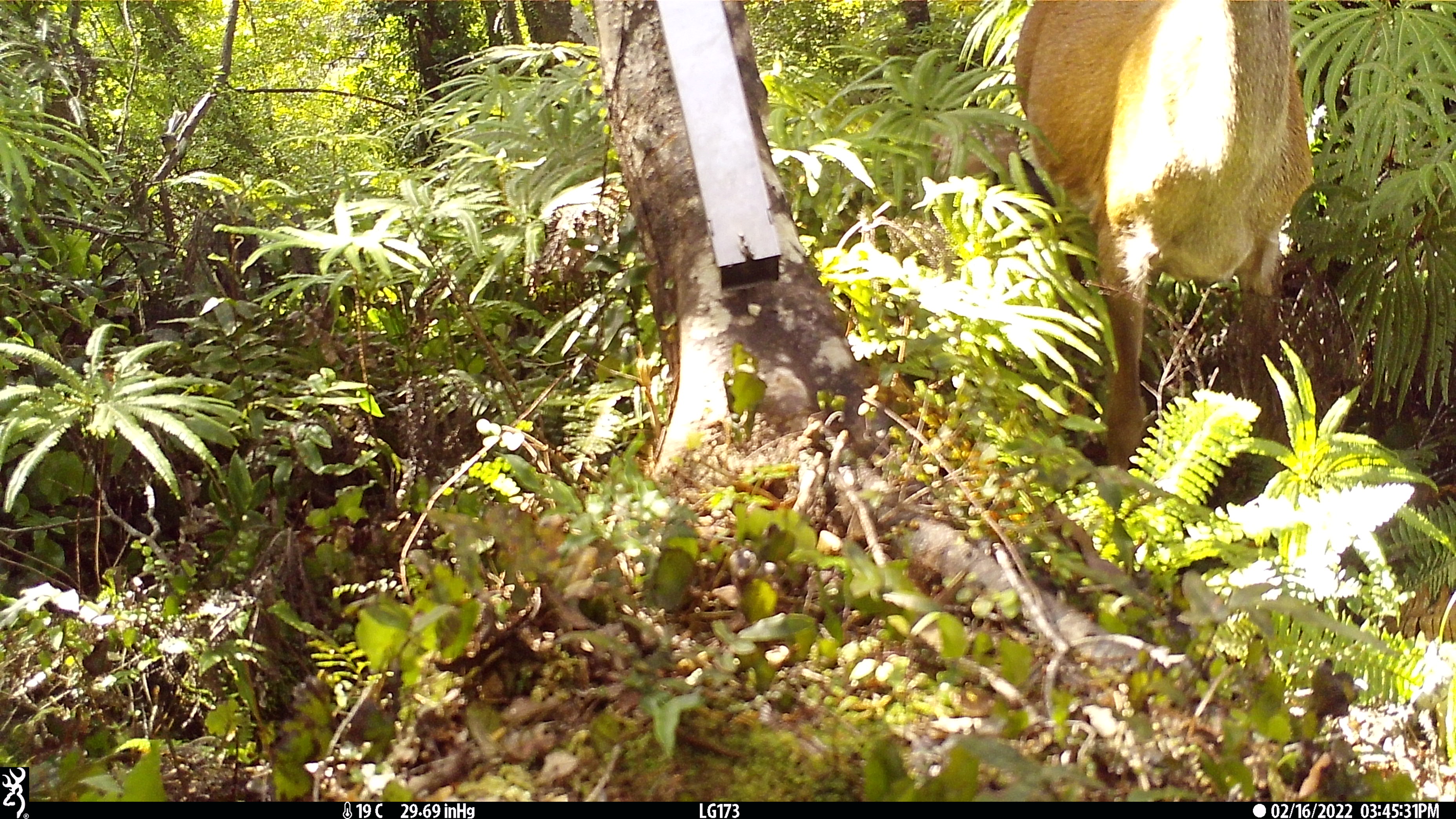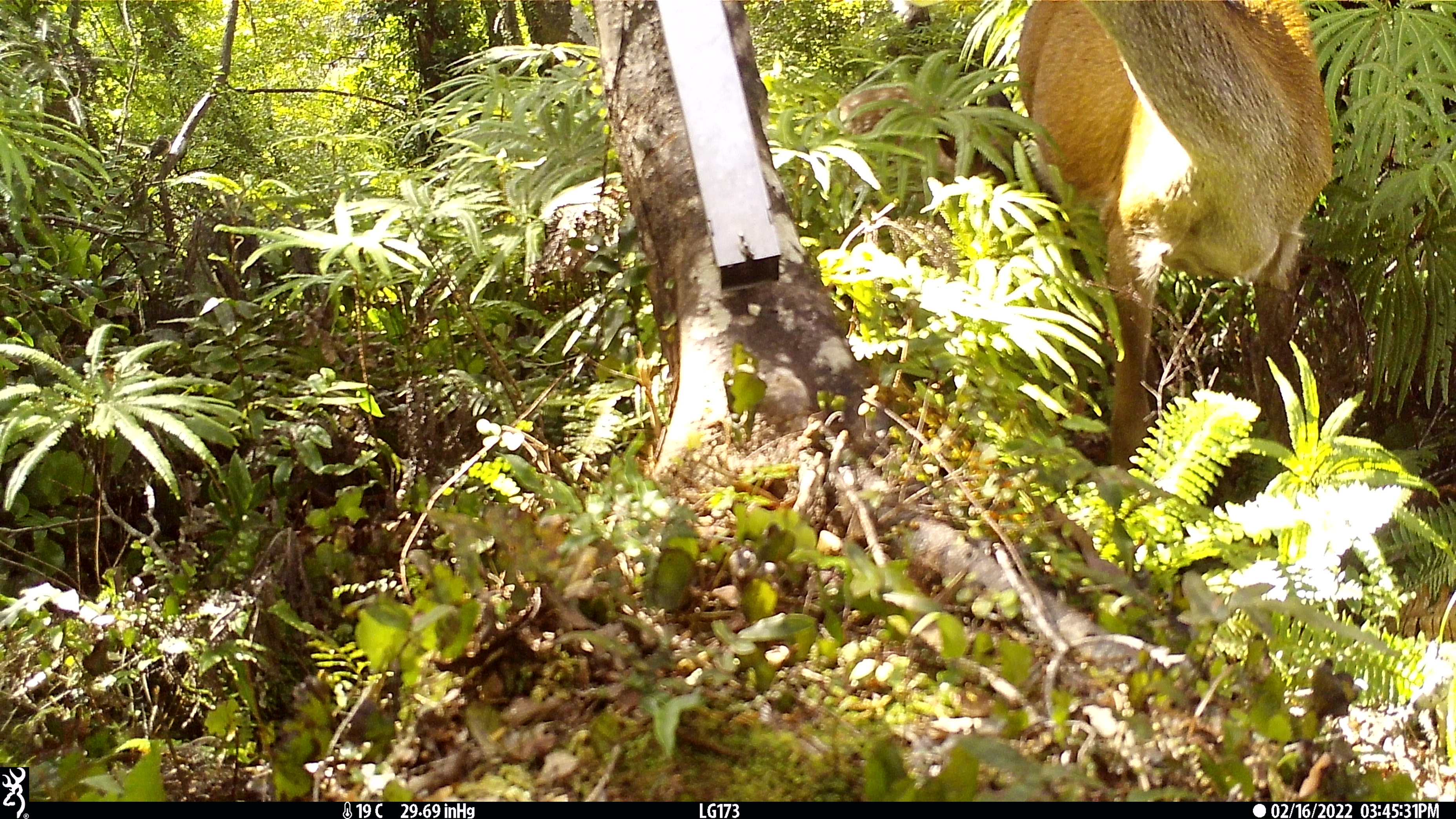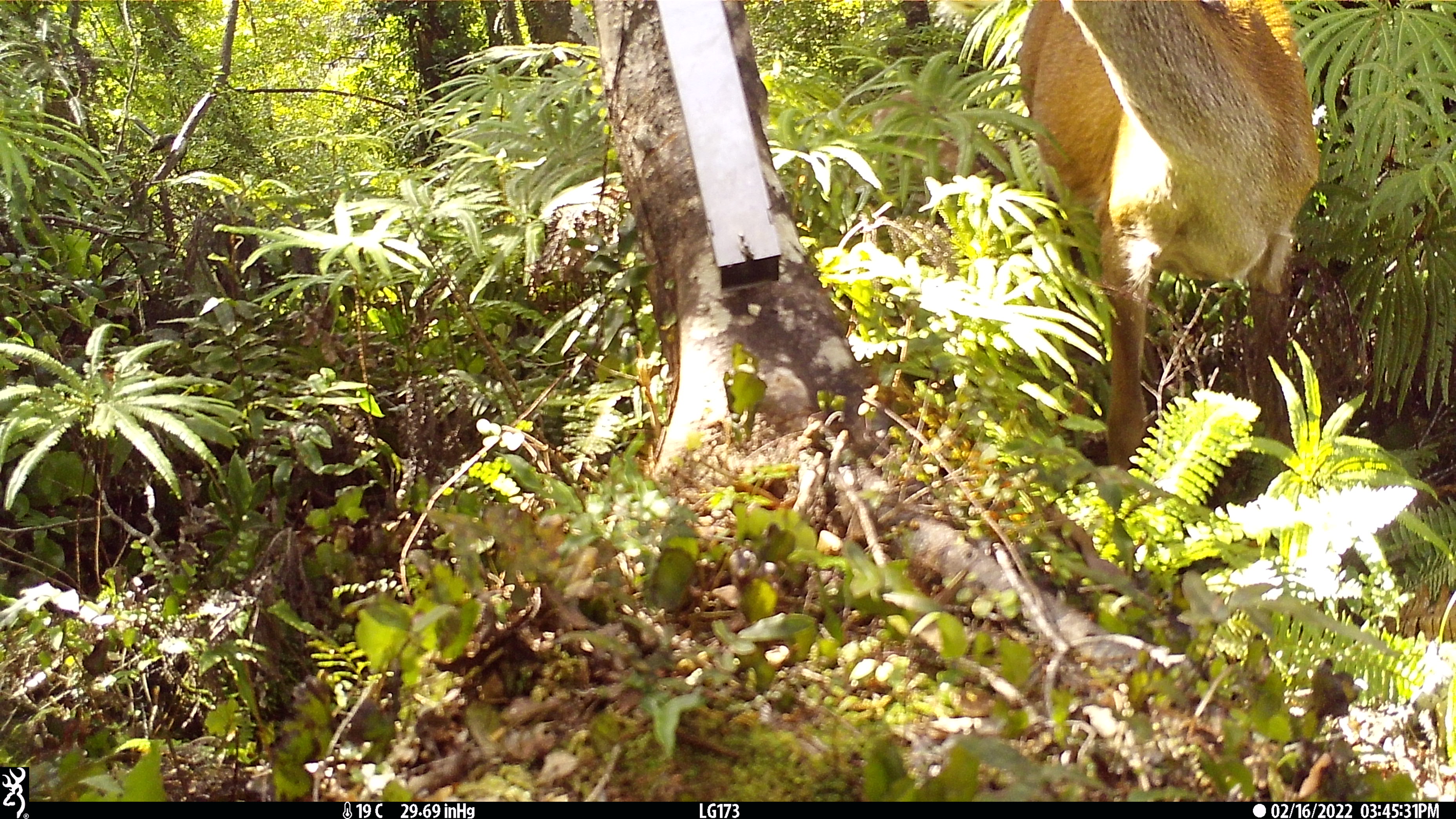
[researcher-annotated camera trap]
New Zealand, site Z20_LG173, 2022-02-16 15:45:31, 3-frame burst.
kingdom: Animalia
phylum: Chordata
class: Mammalia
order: Artiodactyla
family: Cervidae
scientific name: Cervidae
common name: deer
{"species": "deer (Cervidae)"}